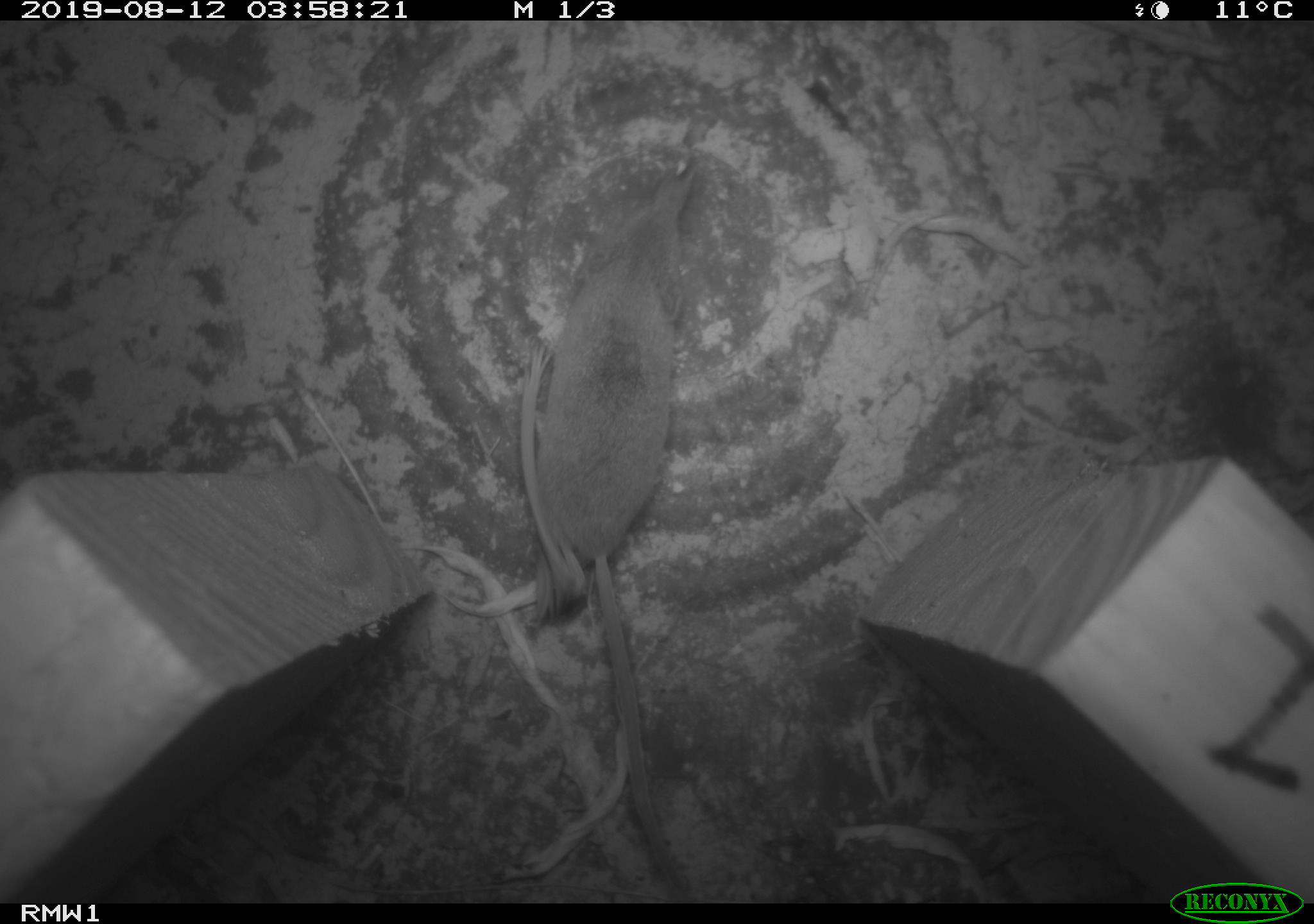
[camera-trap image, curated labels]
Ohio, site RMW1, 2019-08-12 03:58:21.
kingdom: Animalia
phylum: Chordata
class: Mammalia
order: Eulipotyphla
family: Soricidae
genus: Sorex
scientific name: Sorex cinereus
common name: masked shrew